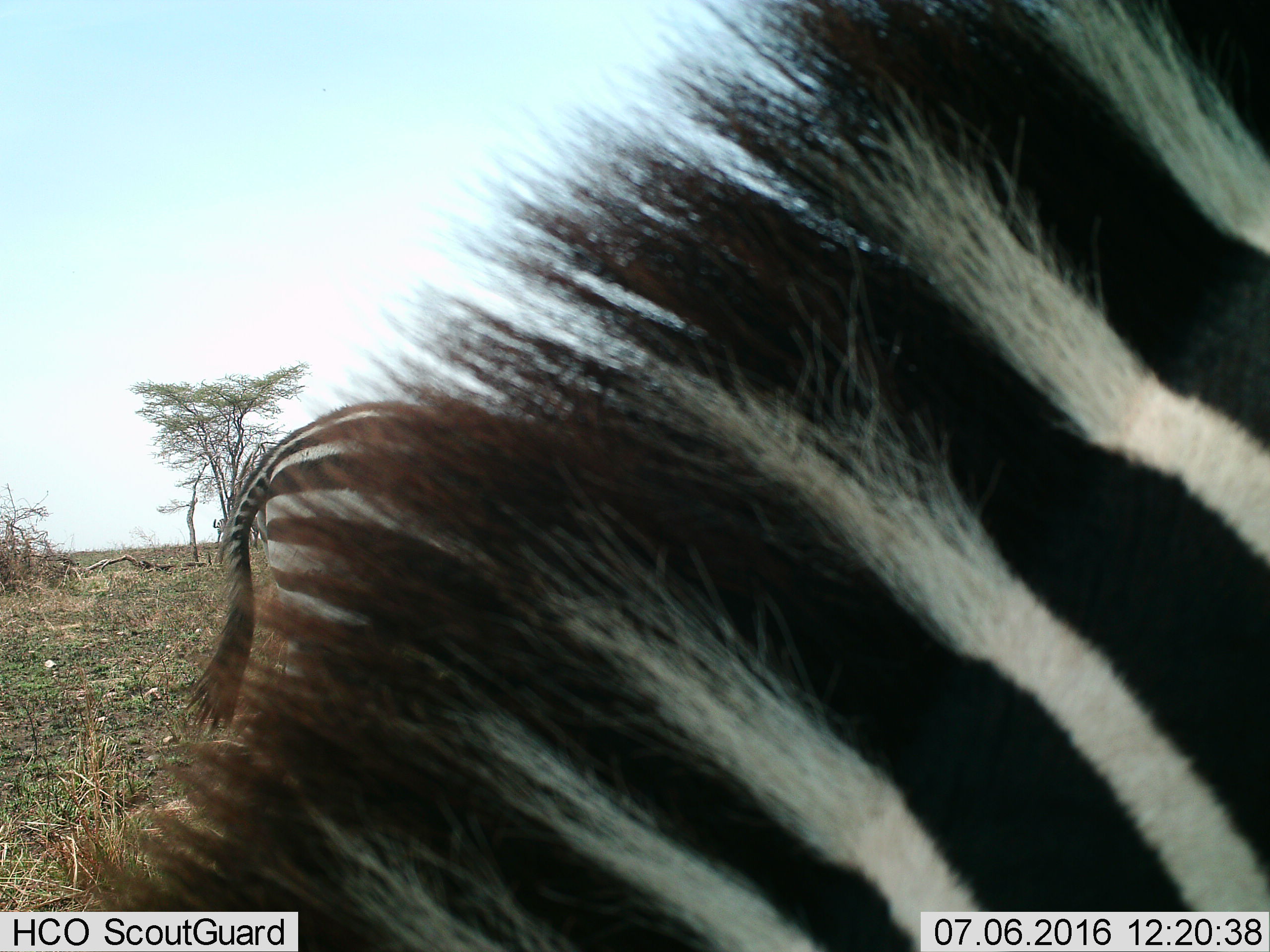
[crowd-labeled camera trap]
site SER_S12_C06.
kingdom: Animalia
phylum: Chordata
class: Mammalia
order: Perissodactyla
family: Equidae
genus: Equus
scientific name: Equus quagga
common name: plains zebra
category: zebraplains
Zebraplains (plains zebra) (Equus quagga), count 2. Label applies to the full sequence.